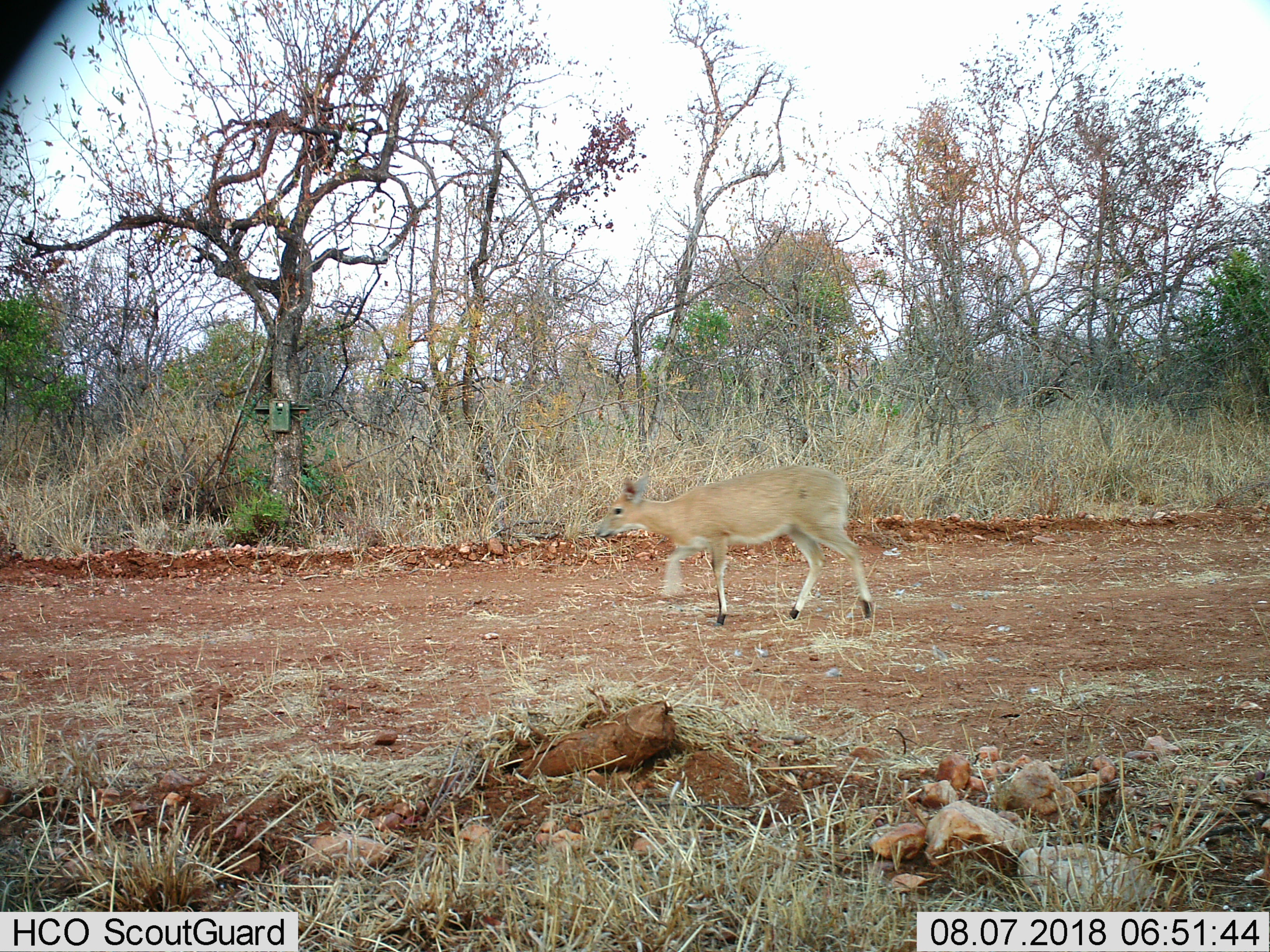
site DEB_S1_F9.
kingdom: Animalia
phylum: Chordata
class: Mammalia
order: Artiodactyla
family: Bovidae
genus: Sylvicapra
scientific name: Sylvicapra grimmia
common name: common duiker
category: duikercommongrey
Duikercommongrey (common duiker) (Sylvicapra grimmia), count 1. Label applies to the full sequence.